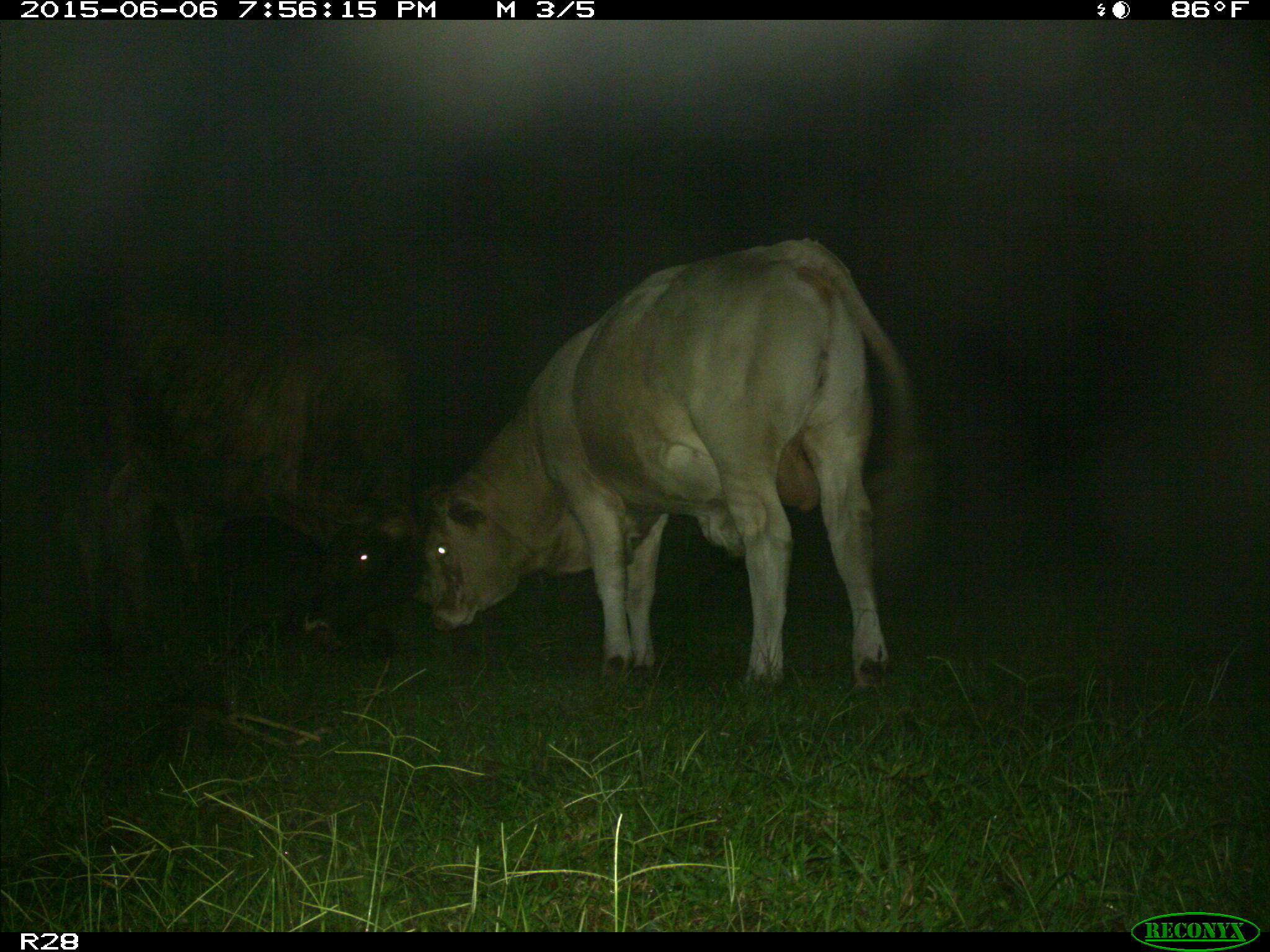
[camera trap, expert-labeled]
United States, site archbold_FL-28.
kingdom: Animalia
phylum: Chordata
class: Mammalia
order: Artiodactyla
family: Bovidae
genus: Bos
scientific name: Bos taurus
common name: domestic cow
Bos taurus (domestic cow).